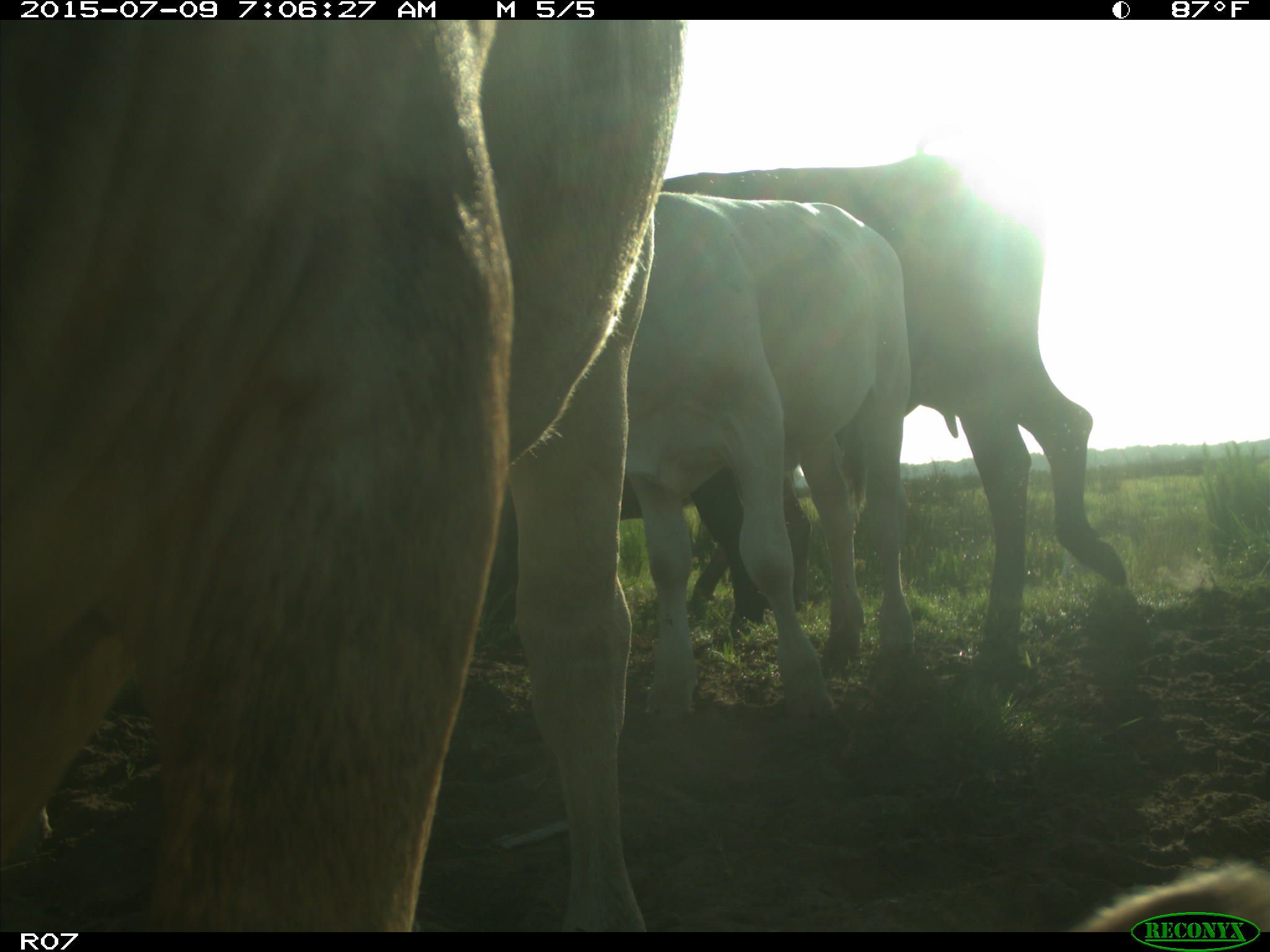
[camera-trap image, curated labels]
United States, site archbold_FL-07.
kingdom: Animalia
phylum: Chordata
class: Mammalia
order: Artiodactyla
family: Bovidae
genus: Bos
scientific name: Bos taurus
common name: domestic cow